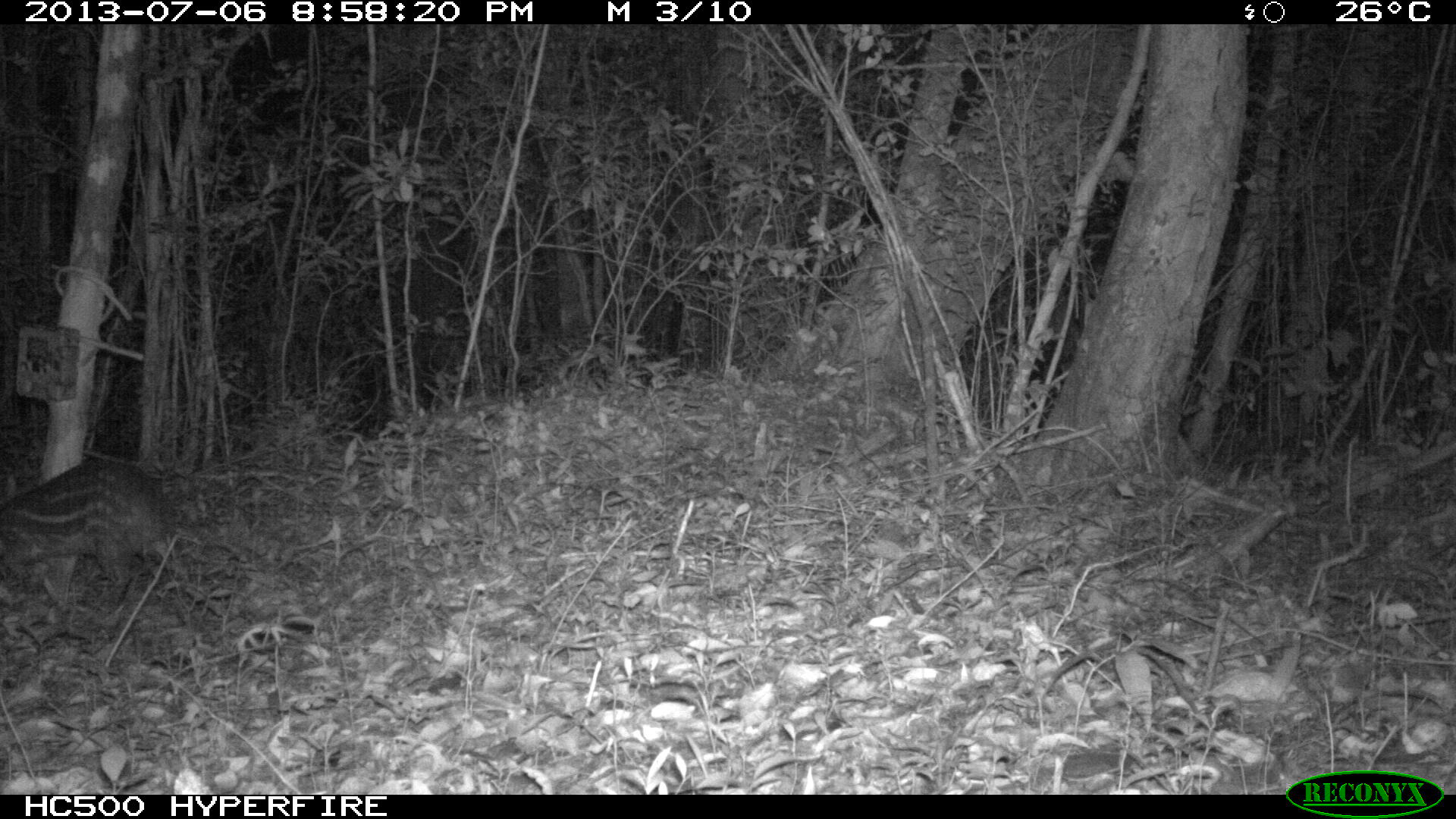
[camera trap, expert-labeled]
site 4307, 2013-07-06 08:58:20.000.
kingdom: Animalia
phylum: Chordata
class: Mammalia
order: Rodentia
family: Cuniculidae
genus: Cuniculus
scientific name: Cuniculus paca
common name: lowland paca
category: agouti paca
Agouti paca (lowland paca) (Cuniculus paca), count 1.